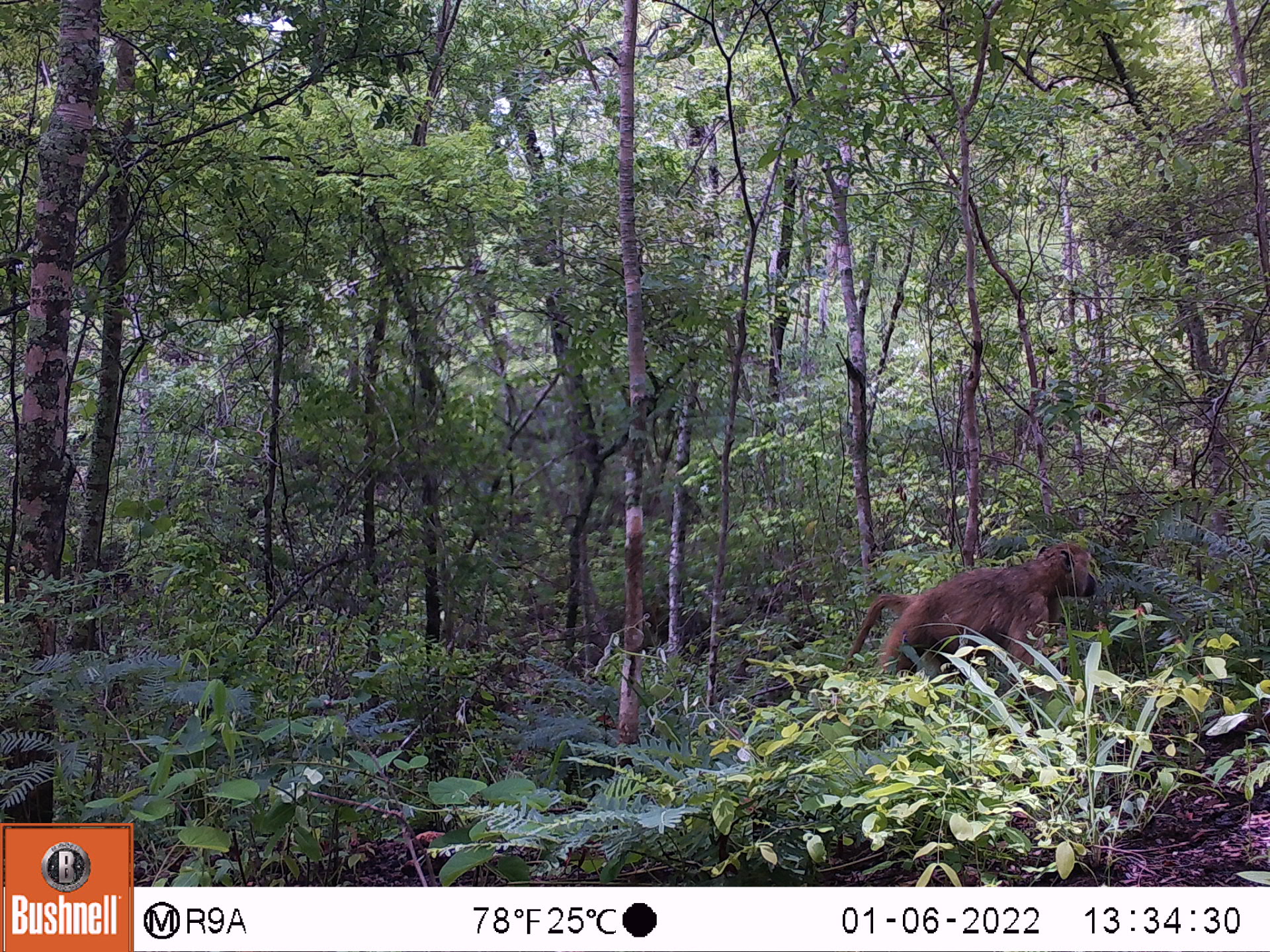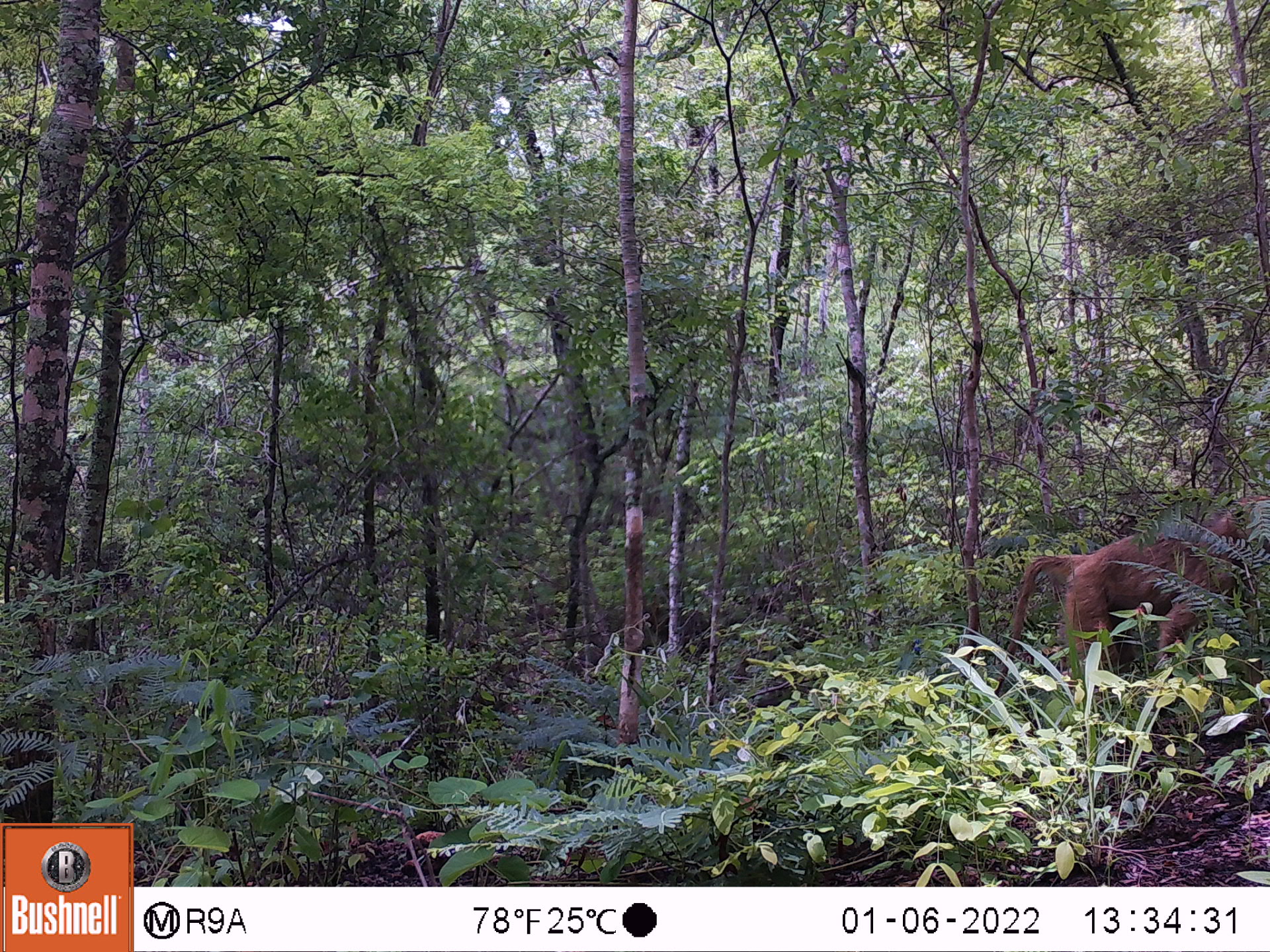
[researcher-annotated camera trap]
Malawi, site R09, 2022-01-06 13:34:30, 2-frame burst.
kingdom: Animalia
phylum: Chordata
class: Mammalia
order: Primates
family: Cercopithecidae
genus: Papio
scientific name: Papio cynocephalus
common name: yellow baboon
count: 1